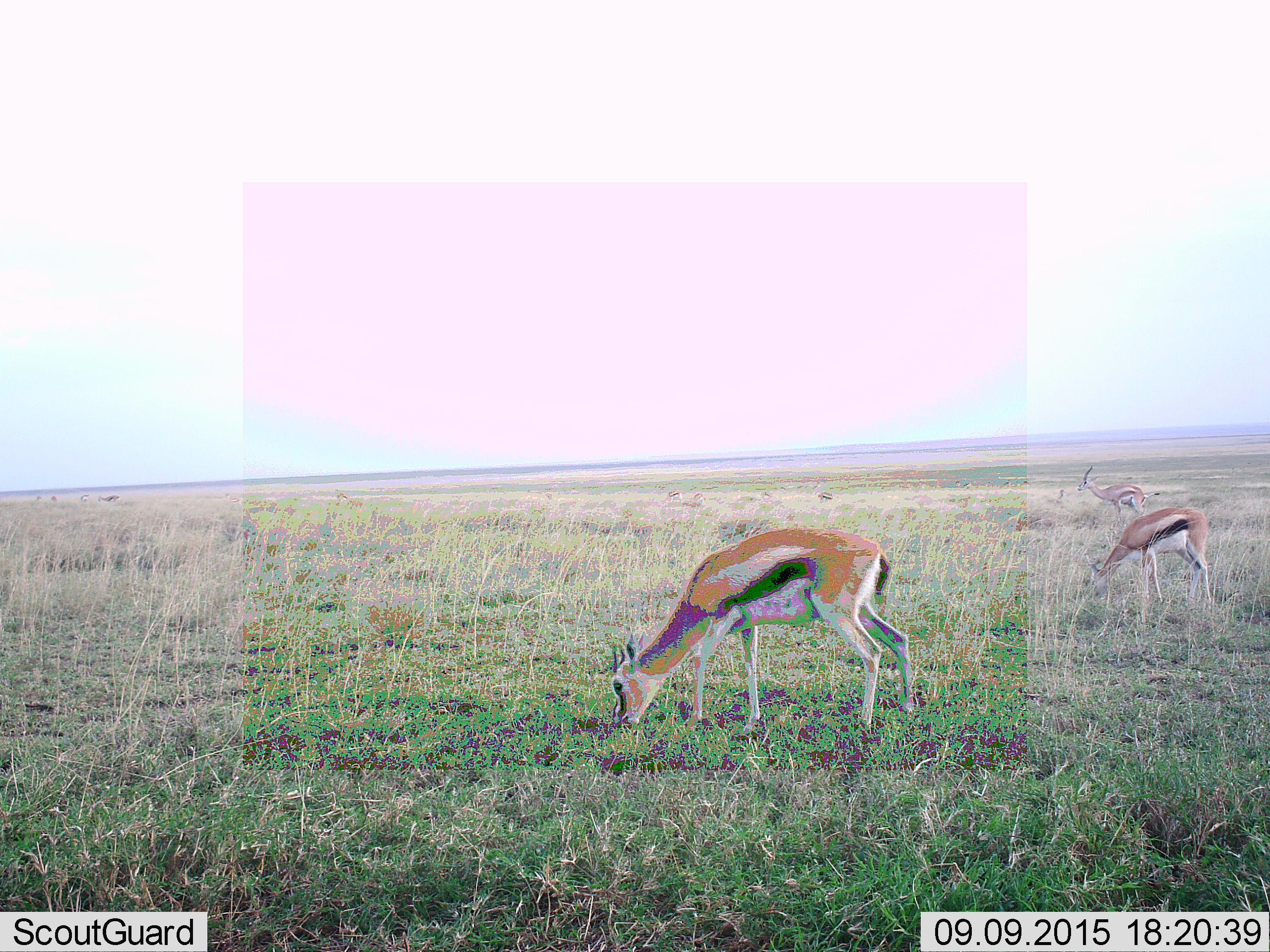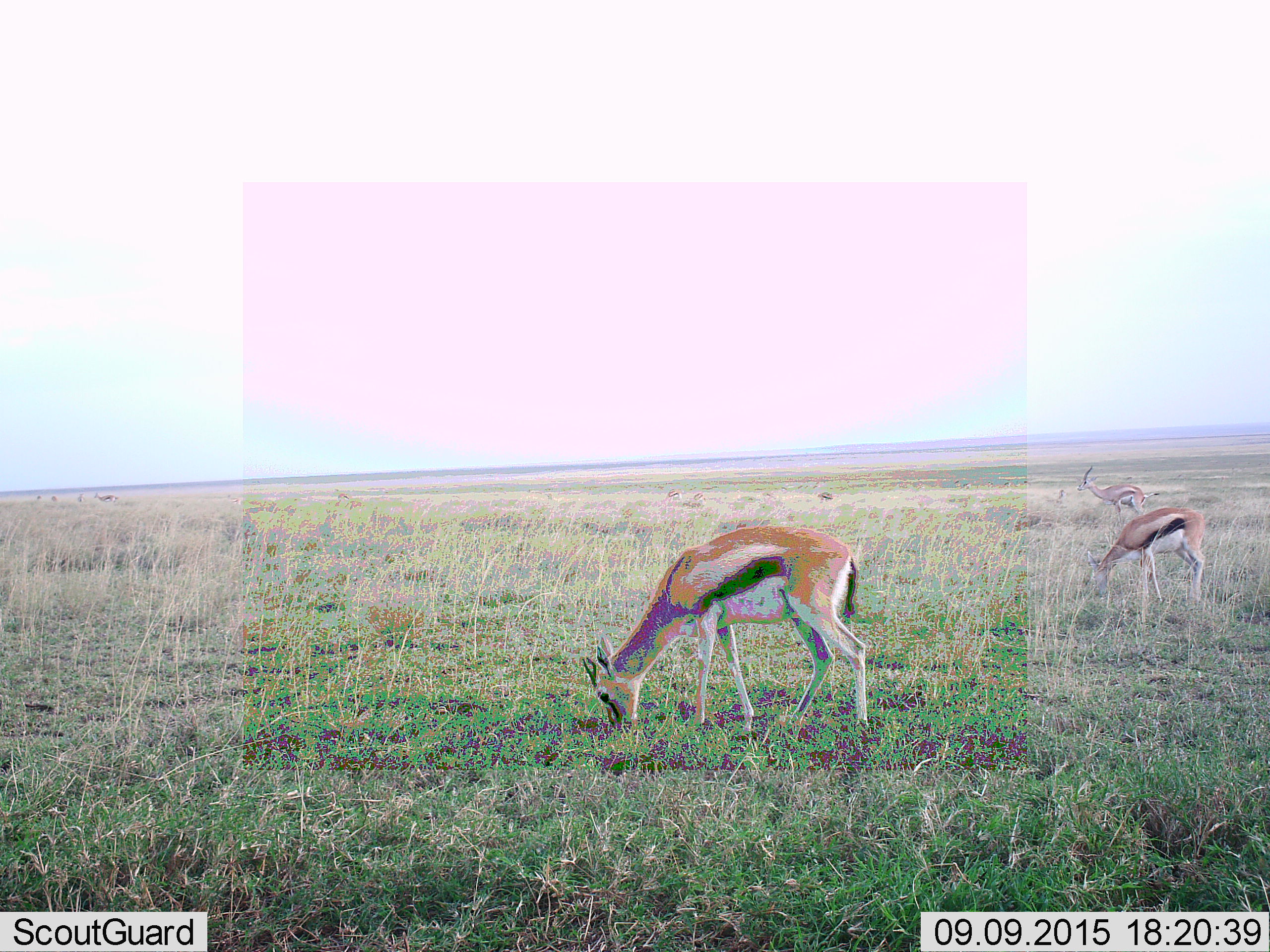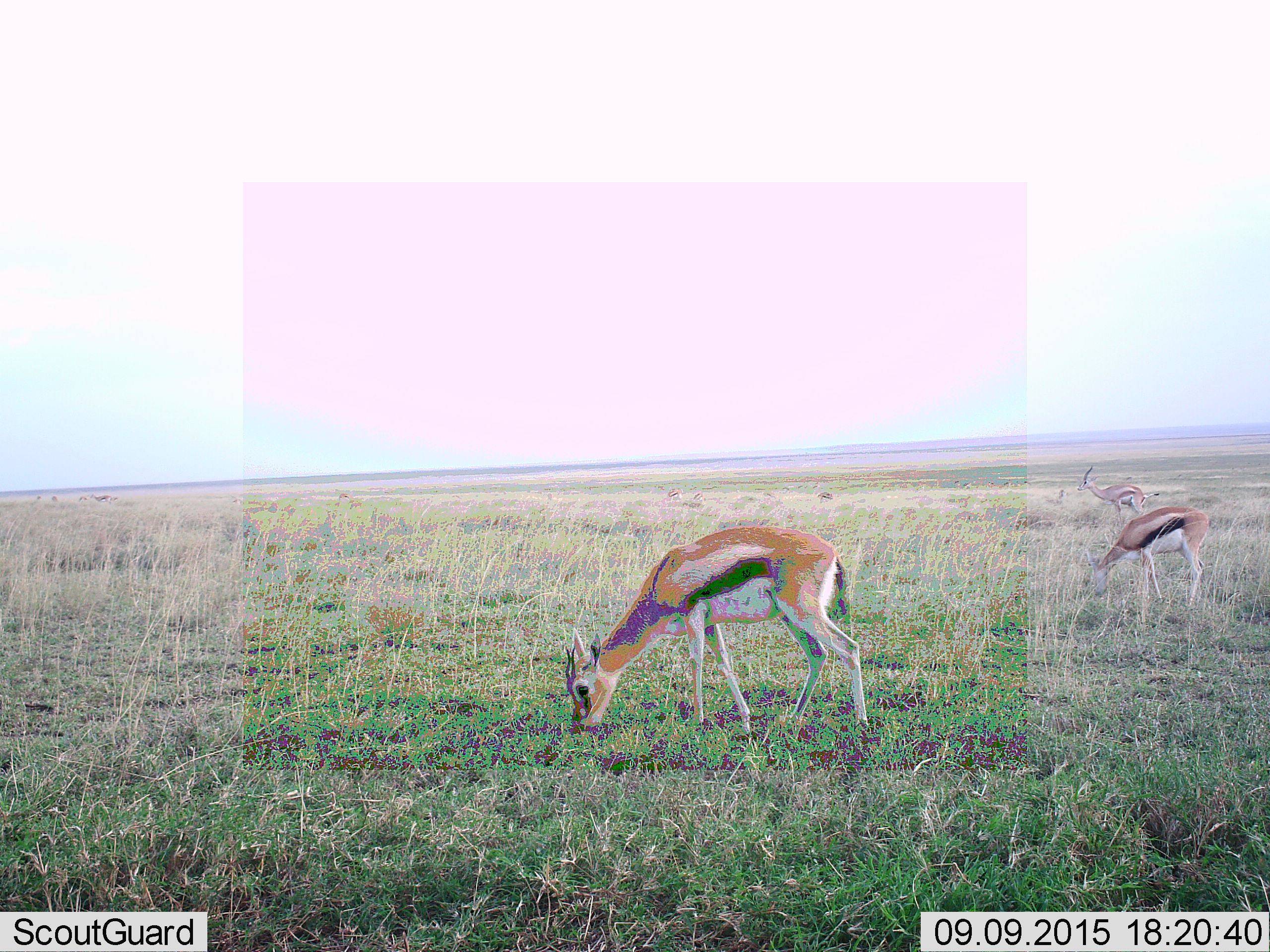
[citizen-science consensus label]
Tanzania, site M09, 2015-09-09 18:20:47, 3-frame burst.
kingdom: Animalia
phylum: Chordata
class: Mammalia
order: Artiodactyla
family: Bovidae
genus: Eudorcas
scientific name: Eudorcas thomsonii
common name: thomson's gazelle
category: gazellethomsons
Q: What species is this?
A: Gazellethomsons (thomson's gazelle) (Eudorcas thomsonii).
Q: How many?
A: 3.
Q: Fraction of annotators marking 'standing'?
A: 71%.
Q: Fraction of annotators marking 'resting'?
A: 0%.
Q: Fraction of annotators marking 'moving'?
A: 29%.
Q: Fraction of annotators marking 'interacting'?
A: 14%.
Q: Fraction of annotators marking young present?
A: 0%.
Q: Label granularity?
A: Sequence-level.